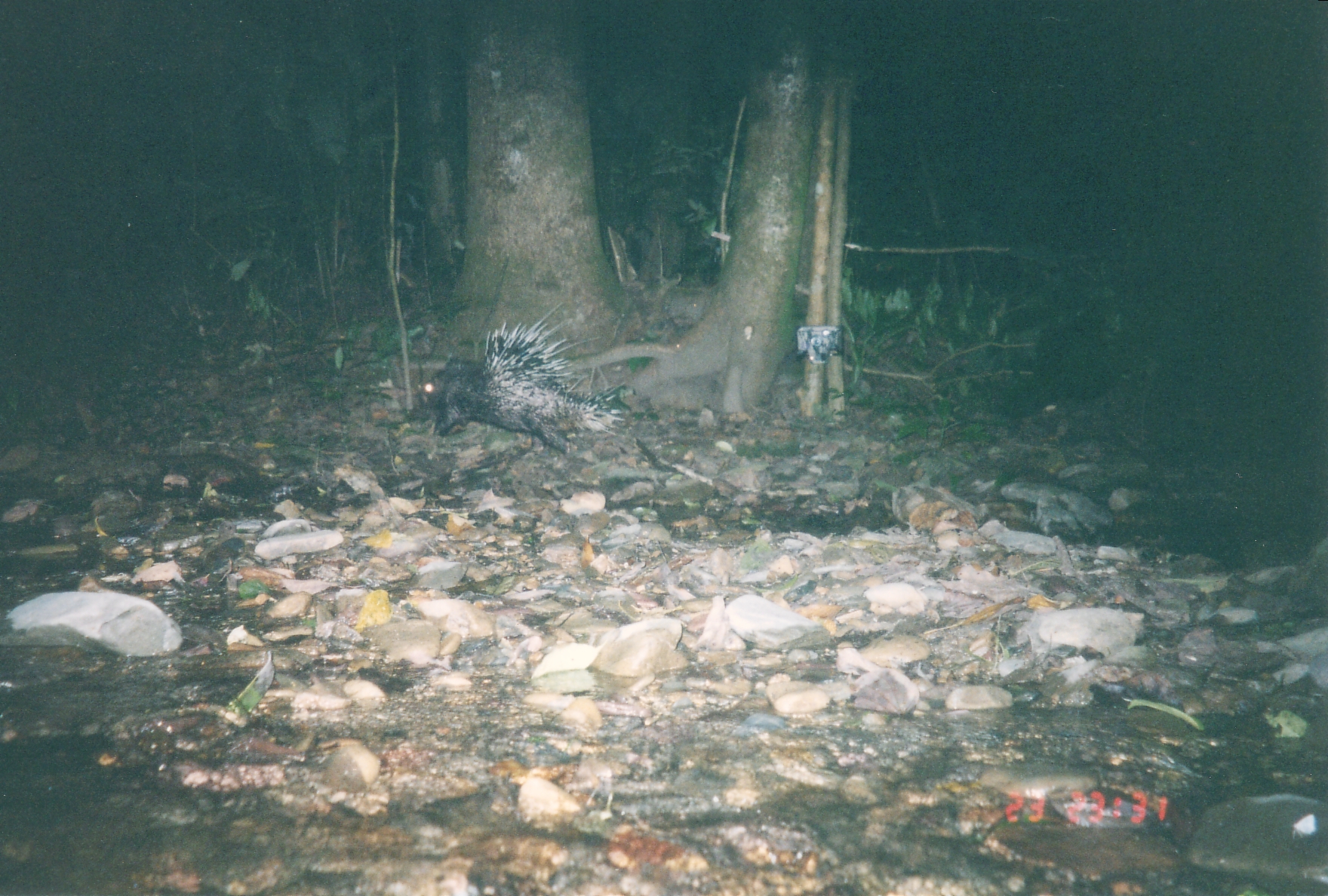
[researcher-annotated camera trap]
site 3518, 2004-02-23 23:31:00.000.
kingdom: Animalia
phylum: Chordata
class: Mammalia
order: Rodentia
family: Hystricidae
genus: Hystrix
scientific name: Hystrix brachyura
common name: east asian porcupine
Hystrix brachyura (east asian porcupine), count 1.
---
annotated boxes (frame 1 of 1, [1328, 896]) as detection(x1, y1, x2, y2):
hystrix brachyura: detection(417, 301, 634, 451)